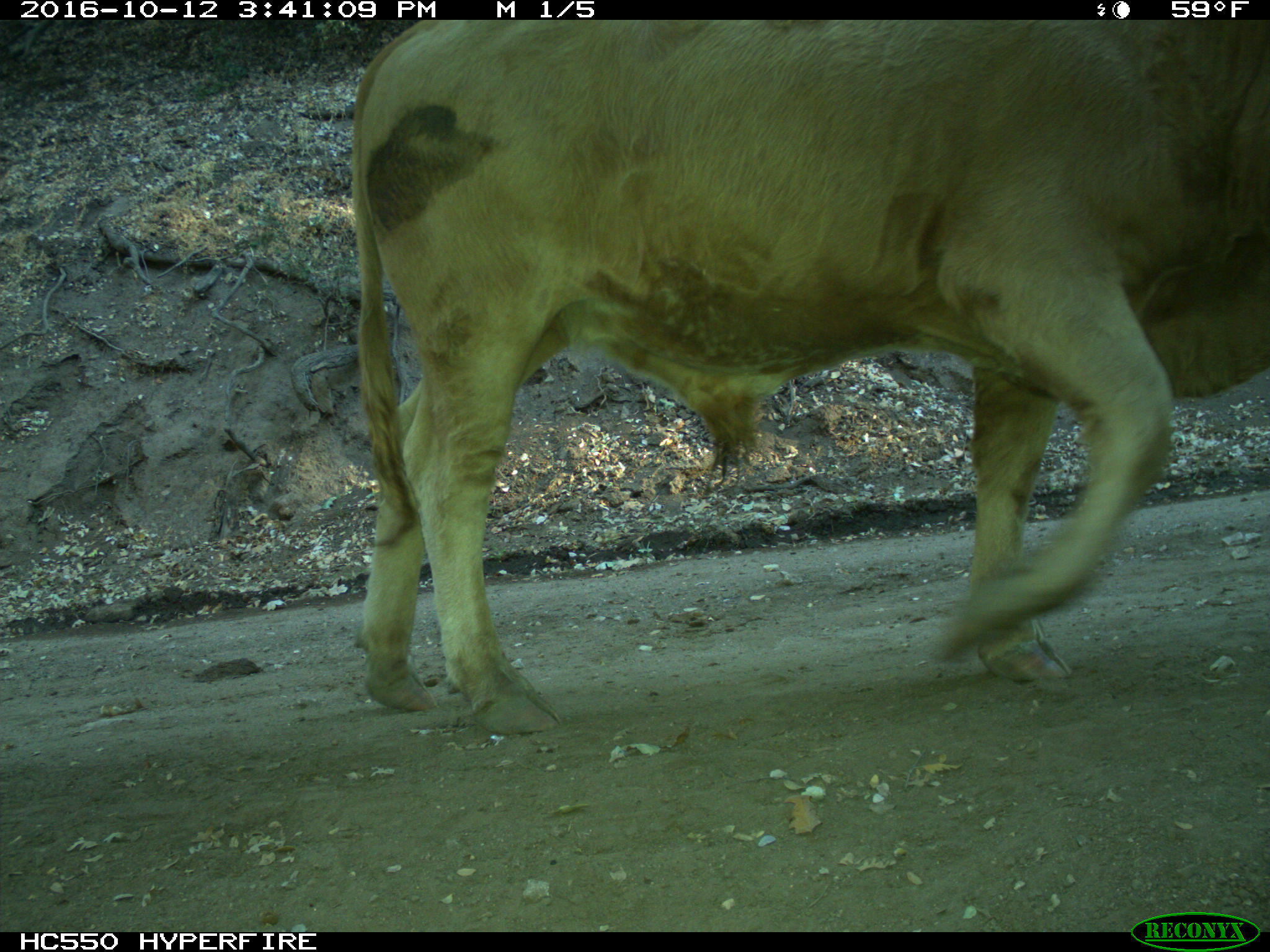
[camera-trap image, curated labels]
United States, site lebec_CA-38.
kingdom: Animalia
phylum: Chordata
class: Mammalia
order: Artiodactyla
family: Bovidae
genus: Bos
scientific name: Bos taurus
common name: domestic cow